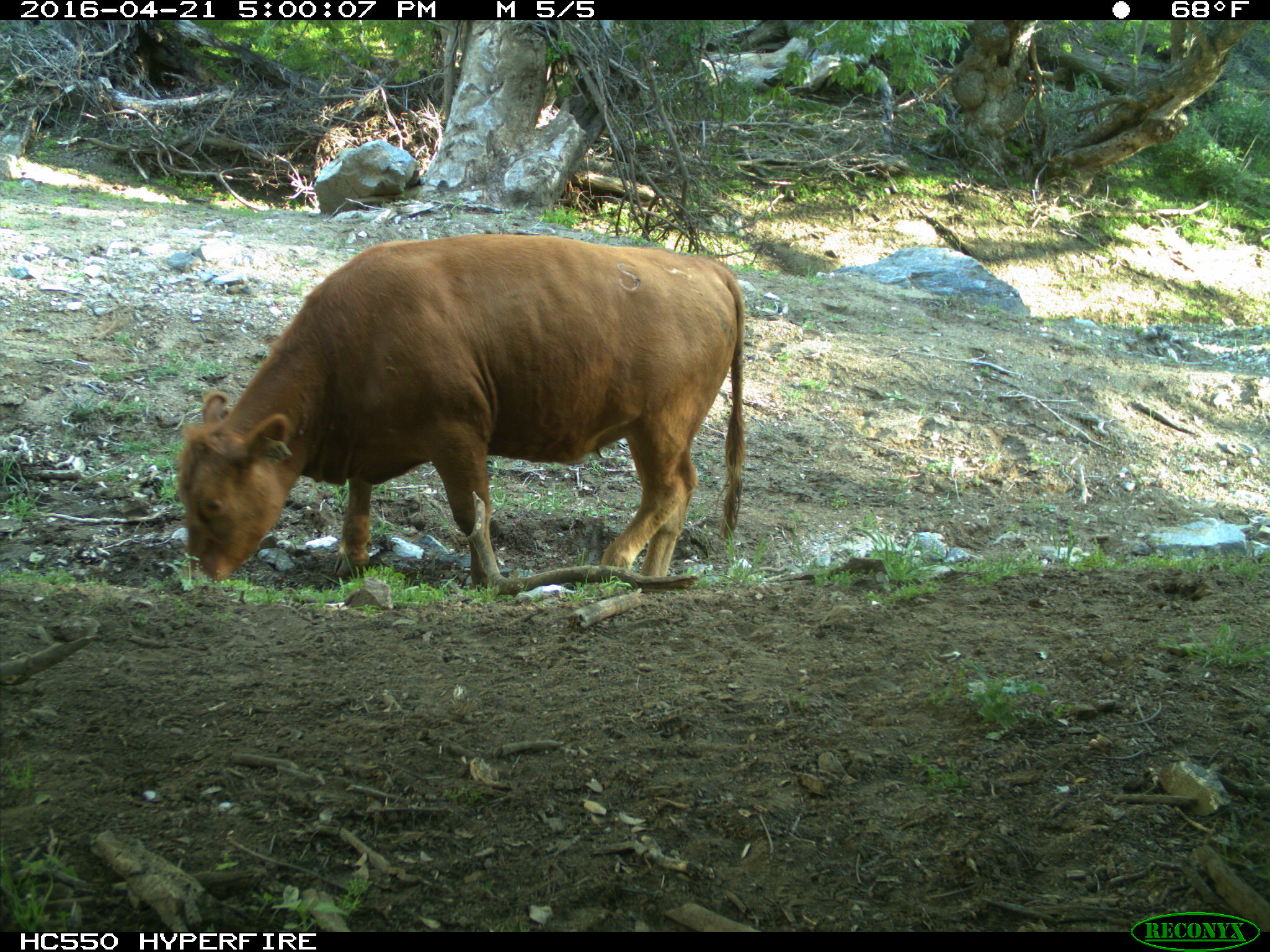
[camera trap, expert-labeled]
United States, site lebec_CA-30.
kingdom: Animalia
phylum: Chordata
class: Mammalia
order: Artiodactyla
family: Bovidae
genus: Bos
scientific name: Bos taurus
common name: domestic cow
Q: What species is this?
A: Bos taurus (domestic cow).